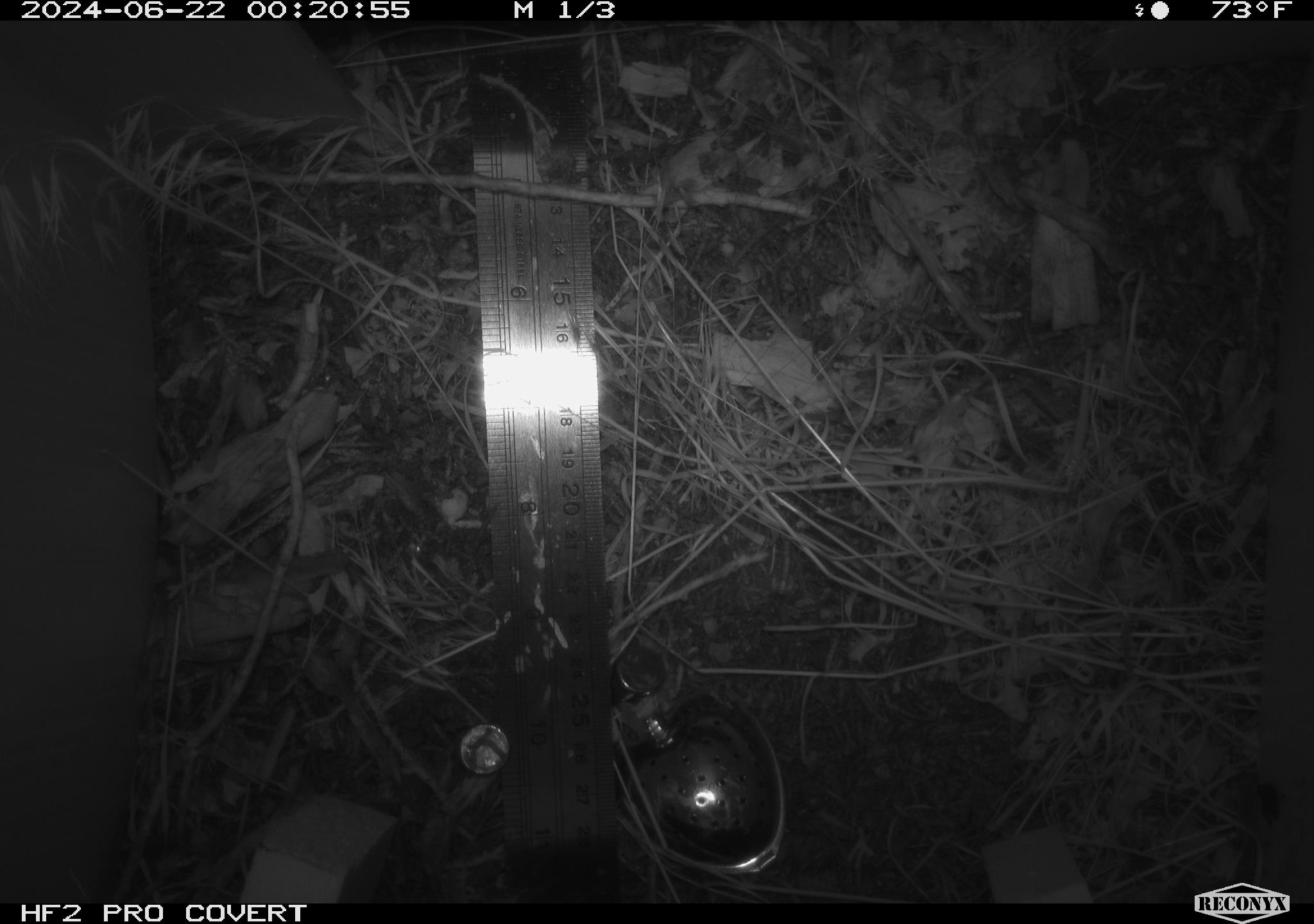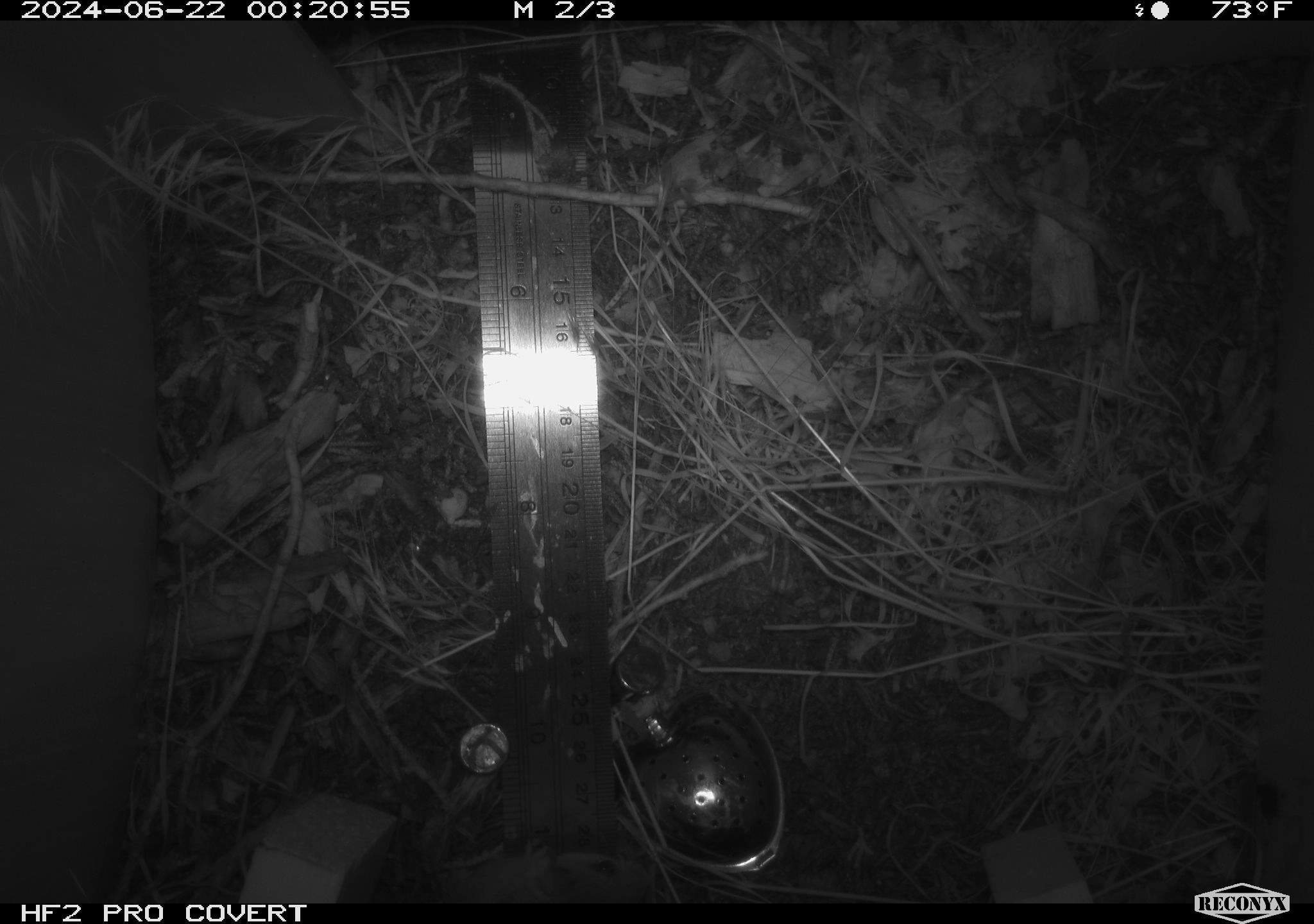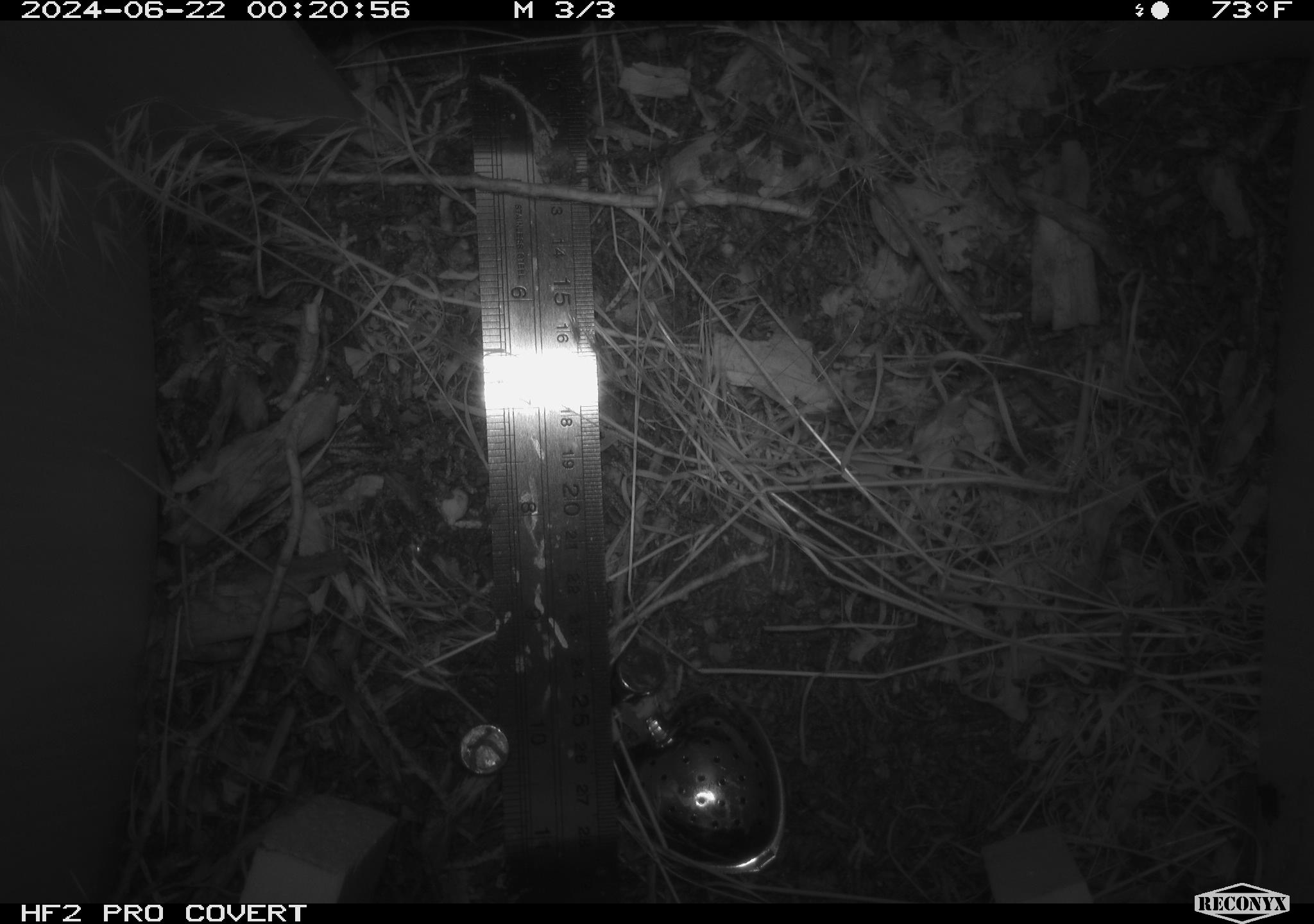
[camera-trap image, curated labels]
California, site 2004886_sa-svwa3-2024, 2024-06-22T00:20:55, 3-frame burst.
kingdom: Animalia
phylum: Chordata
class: Mammalia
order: Rodentia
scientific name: Rodentia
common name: mouse species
Mouse species (Rodentia).